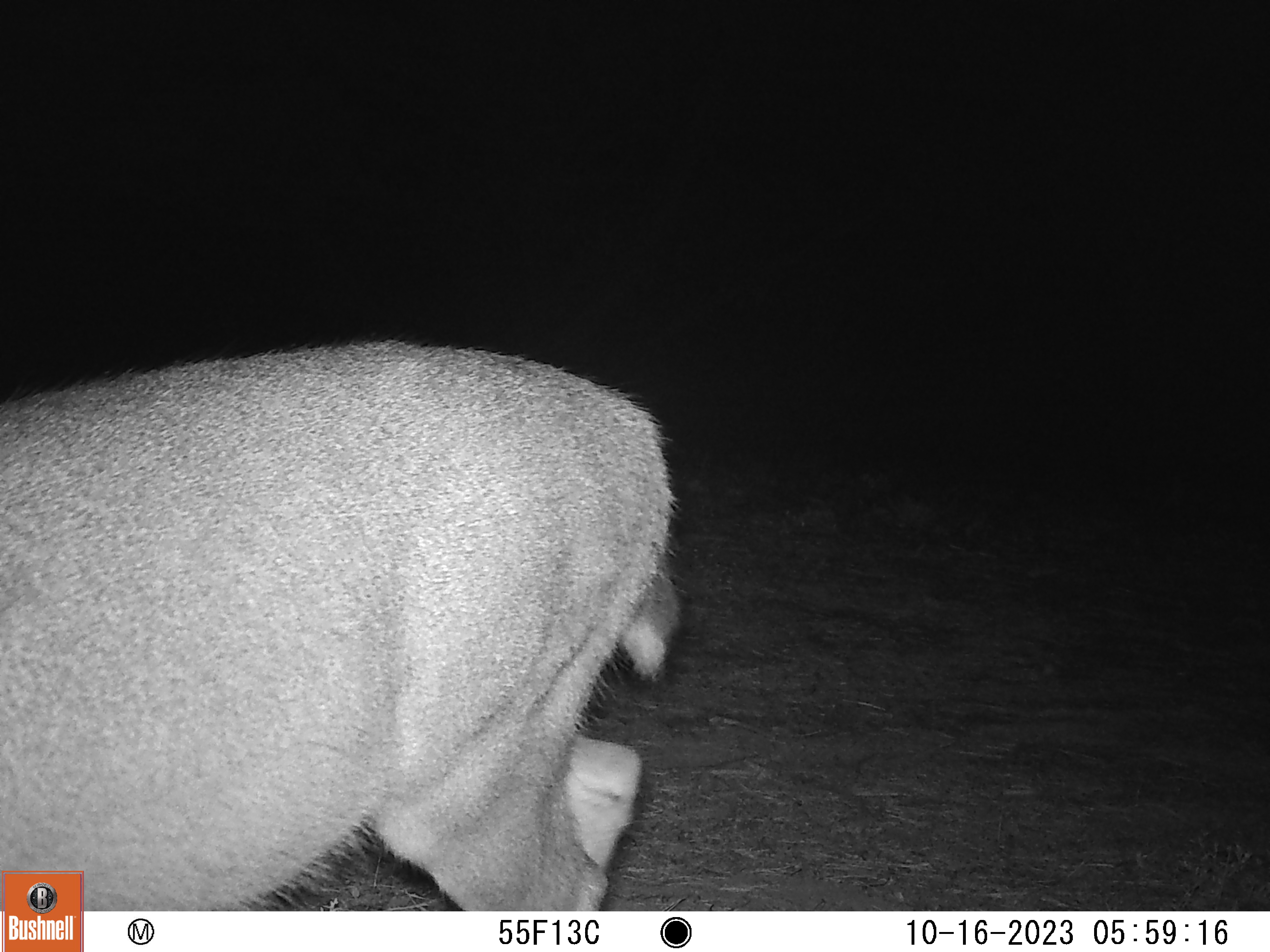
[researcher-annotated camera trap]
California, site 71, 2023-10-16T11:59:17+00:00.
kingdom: Animalia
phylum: Chordata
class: Mammalia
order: Artiodactyla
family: Cervidae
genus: Odocoileus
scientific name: Odocoileus hemionus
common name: mule deer